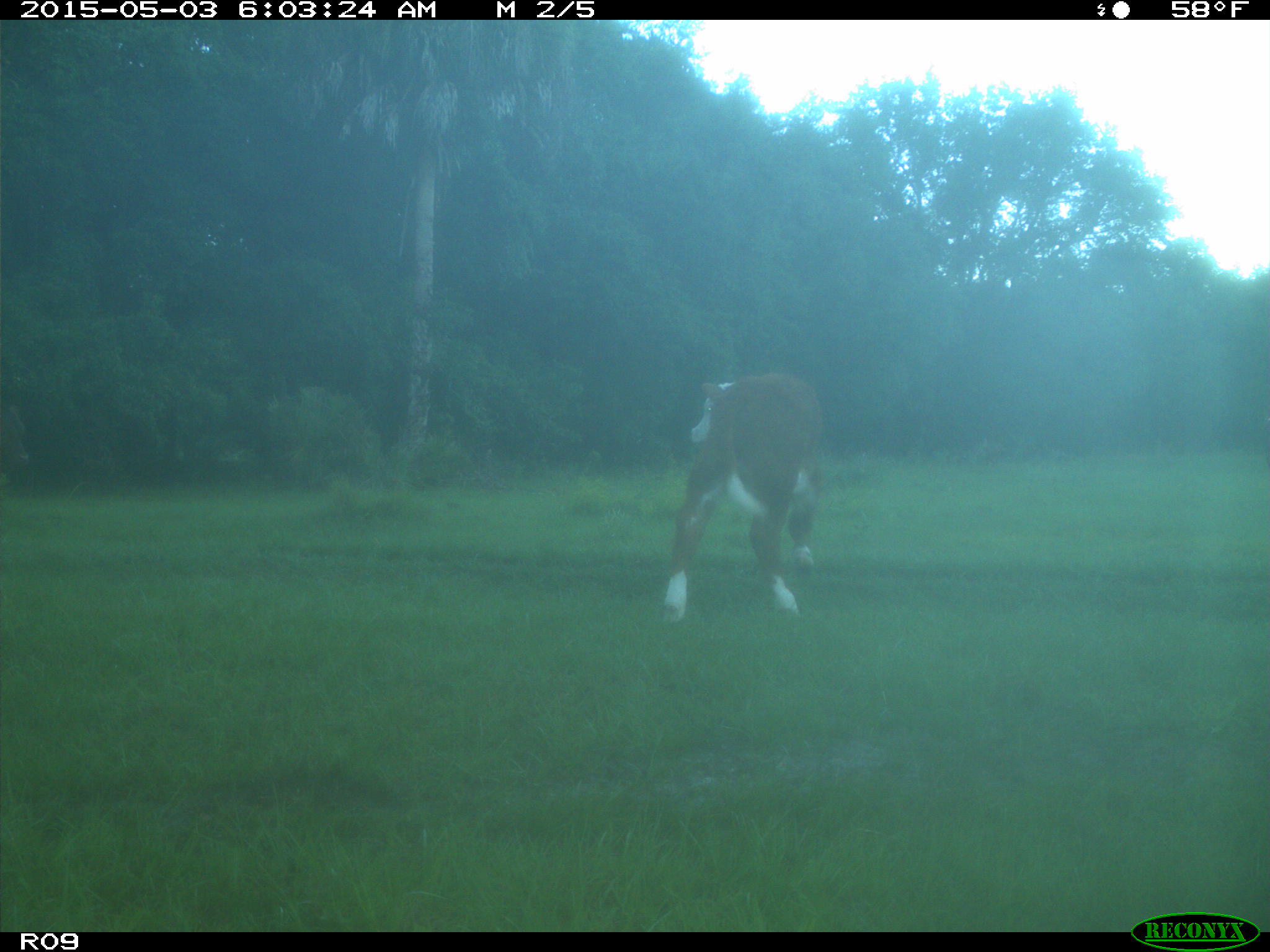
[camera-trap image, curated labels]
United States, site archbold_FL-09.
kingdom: Animalia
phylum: Chordata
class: Mammalia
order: Artiodactyla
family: Bovidae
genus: Bos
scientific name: Bos taurus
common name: domestic cow